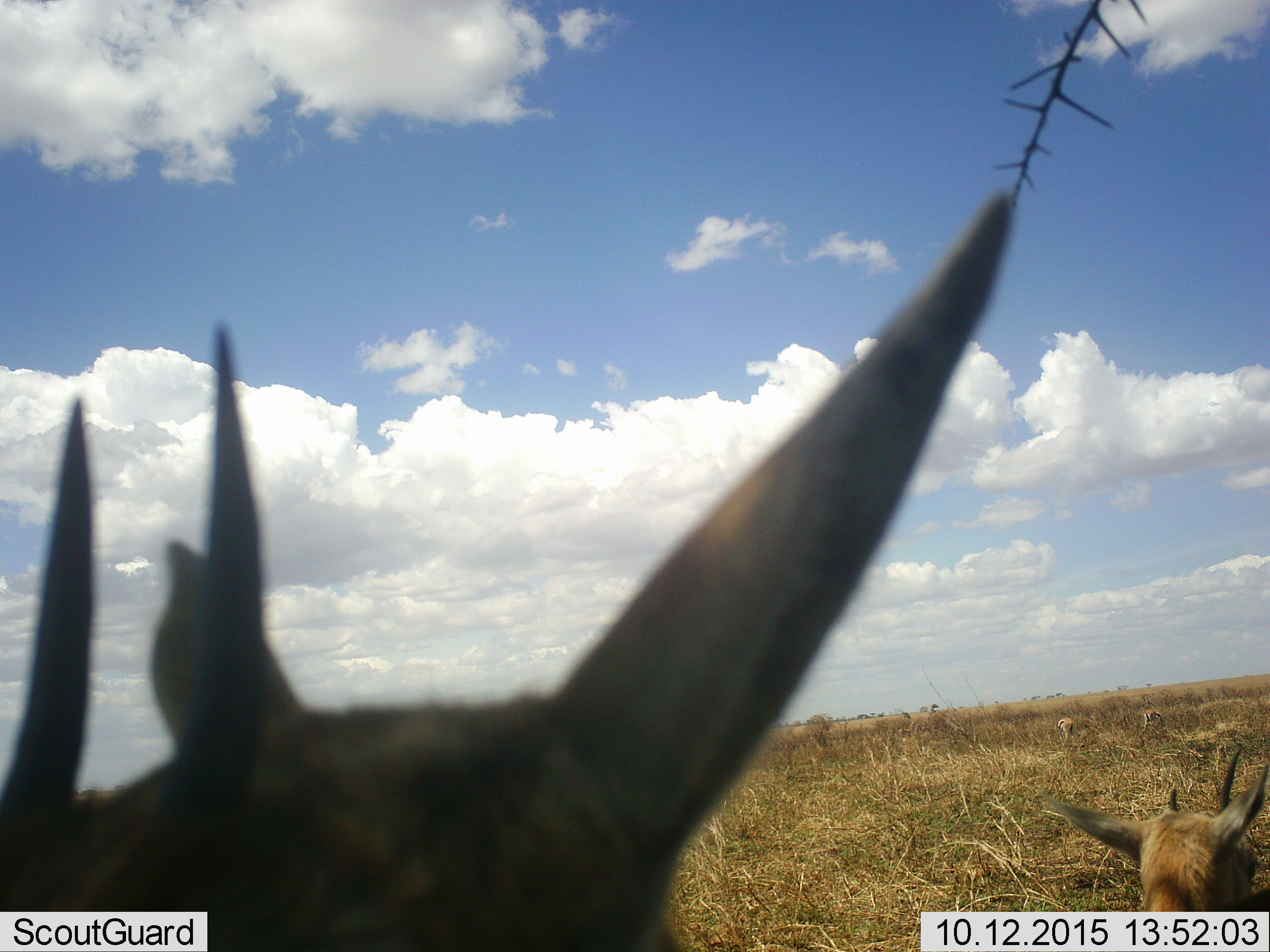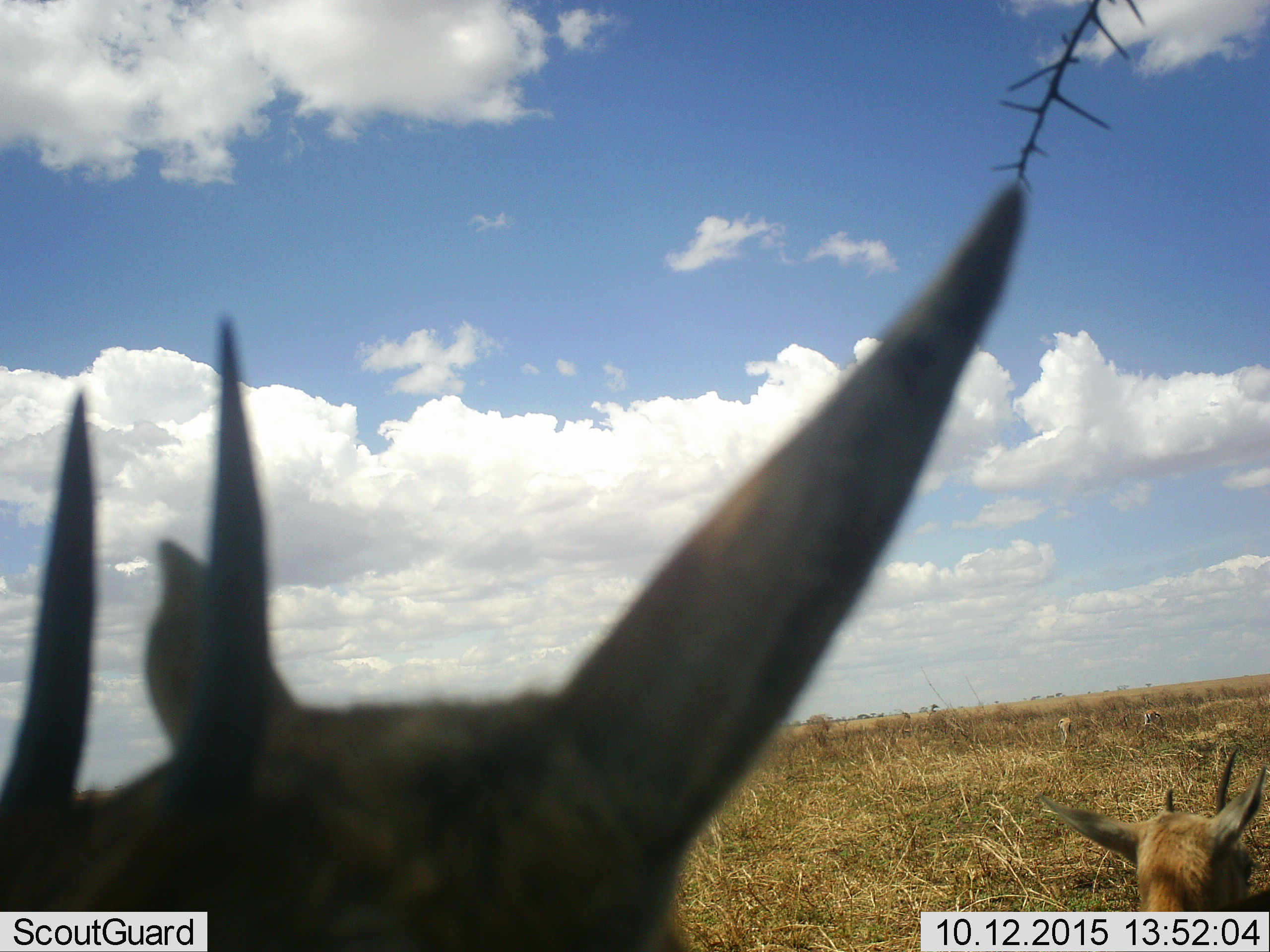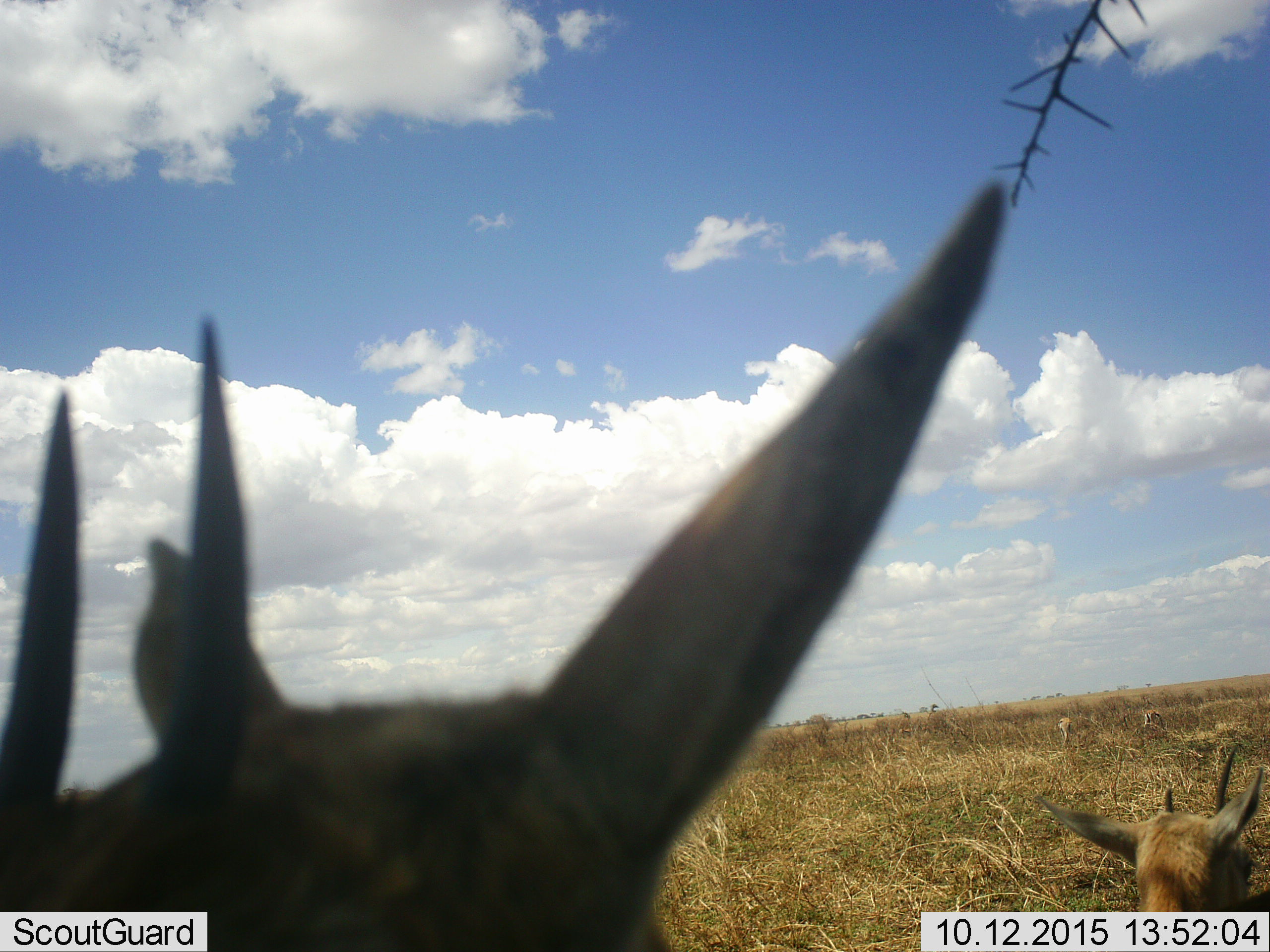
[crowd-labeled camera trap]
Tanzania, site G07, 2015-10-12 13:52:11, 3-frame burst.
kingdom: Animalia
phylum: Chordata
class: Mammalia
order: Artiodactyla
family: Bovidae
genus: Eudorcas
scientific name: Eudorcas thomsonii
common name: thomson's gazelle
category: gazellethomsons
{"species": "gazellethomsons (thomson's gazelle) (Eudorcas thomsonii)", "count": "4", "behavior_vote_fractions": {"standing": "75%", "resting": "25%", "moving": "25%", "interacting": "0%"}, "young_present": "25%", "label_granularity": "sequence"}